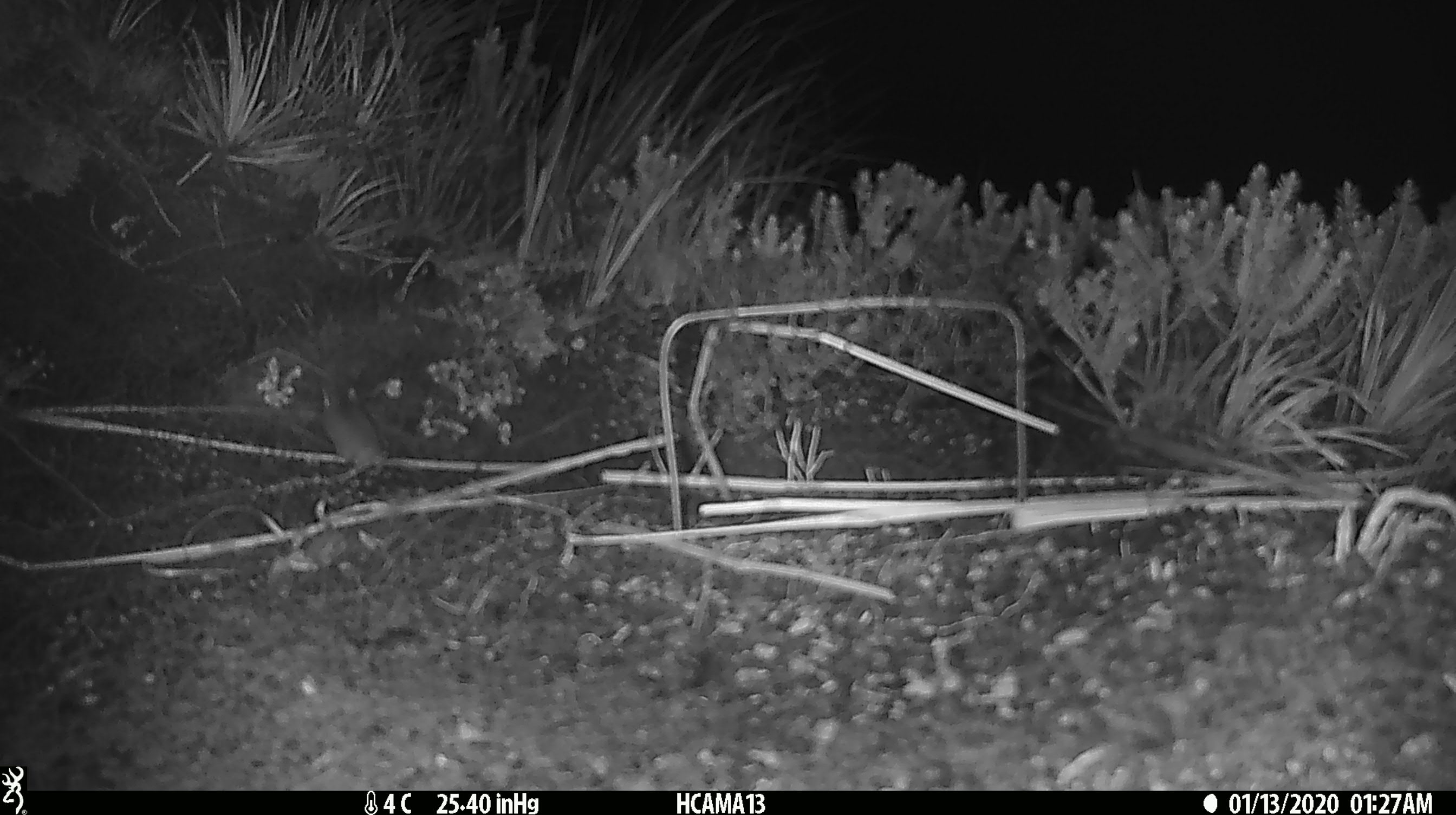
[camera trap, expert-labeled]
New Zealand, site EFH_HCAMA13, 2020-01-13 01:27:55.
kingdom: Animalia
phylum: Chordata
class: Mammalia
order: Rodentia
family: Muridae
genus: Mus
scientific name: Mus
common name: mouse